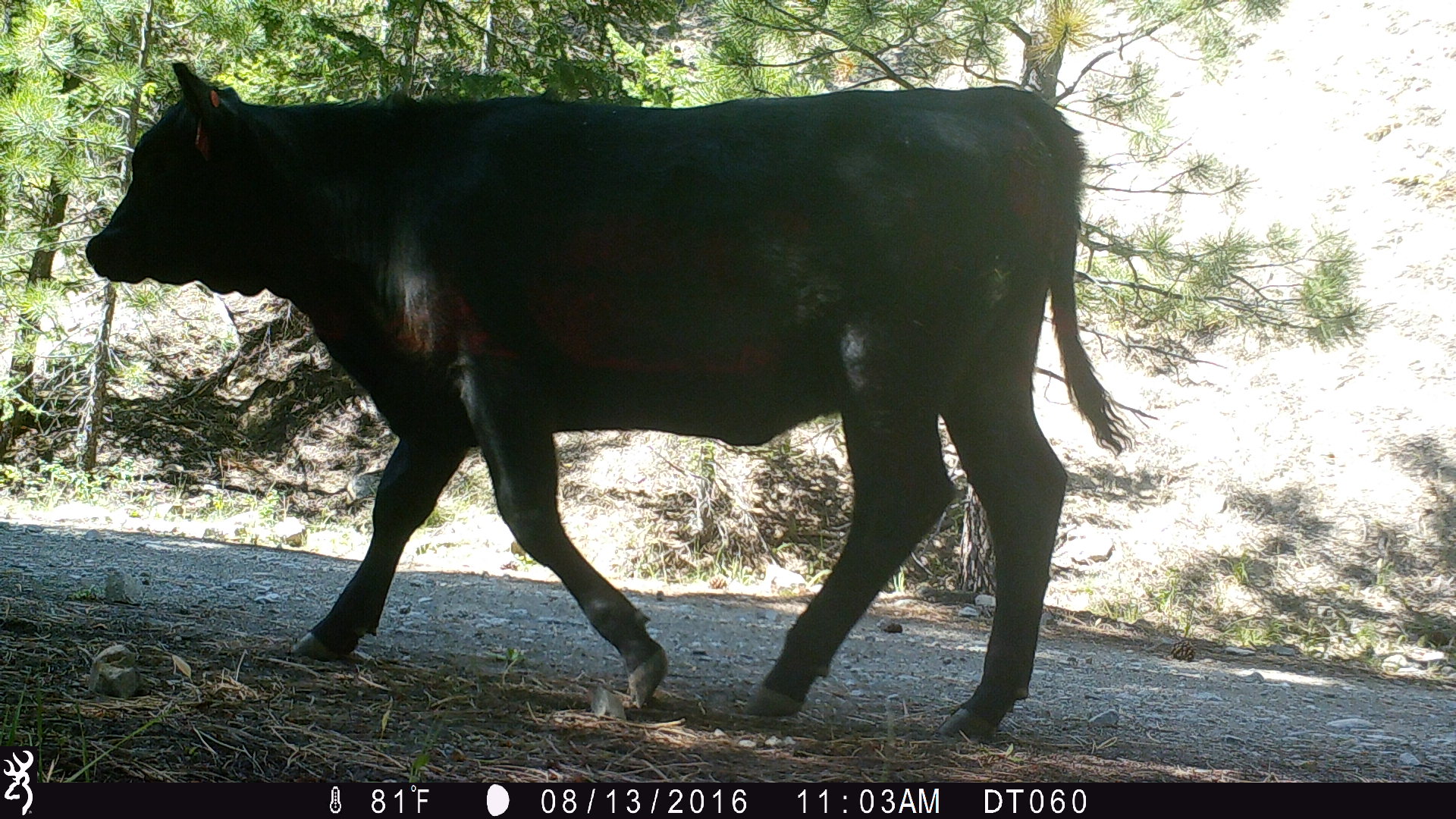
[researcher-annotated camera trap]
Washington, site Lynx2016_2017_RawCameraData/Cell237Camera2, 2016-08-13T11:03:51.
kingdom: Animalia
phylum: Chordata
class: Mammalia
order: Artiodactyla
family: Bovidae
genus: Bos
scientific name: Bos taurus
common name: domestic cattle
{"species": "domestic cattle (Bos taurus)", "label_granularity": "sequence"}